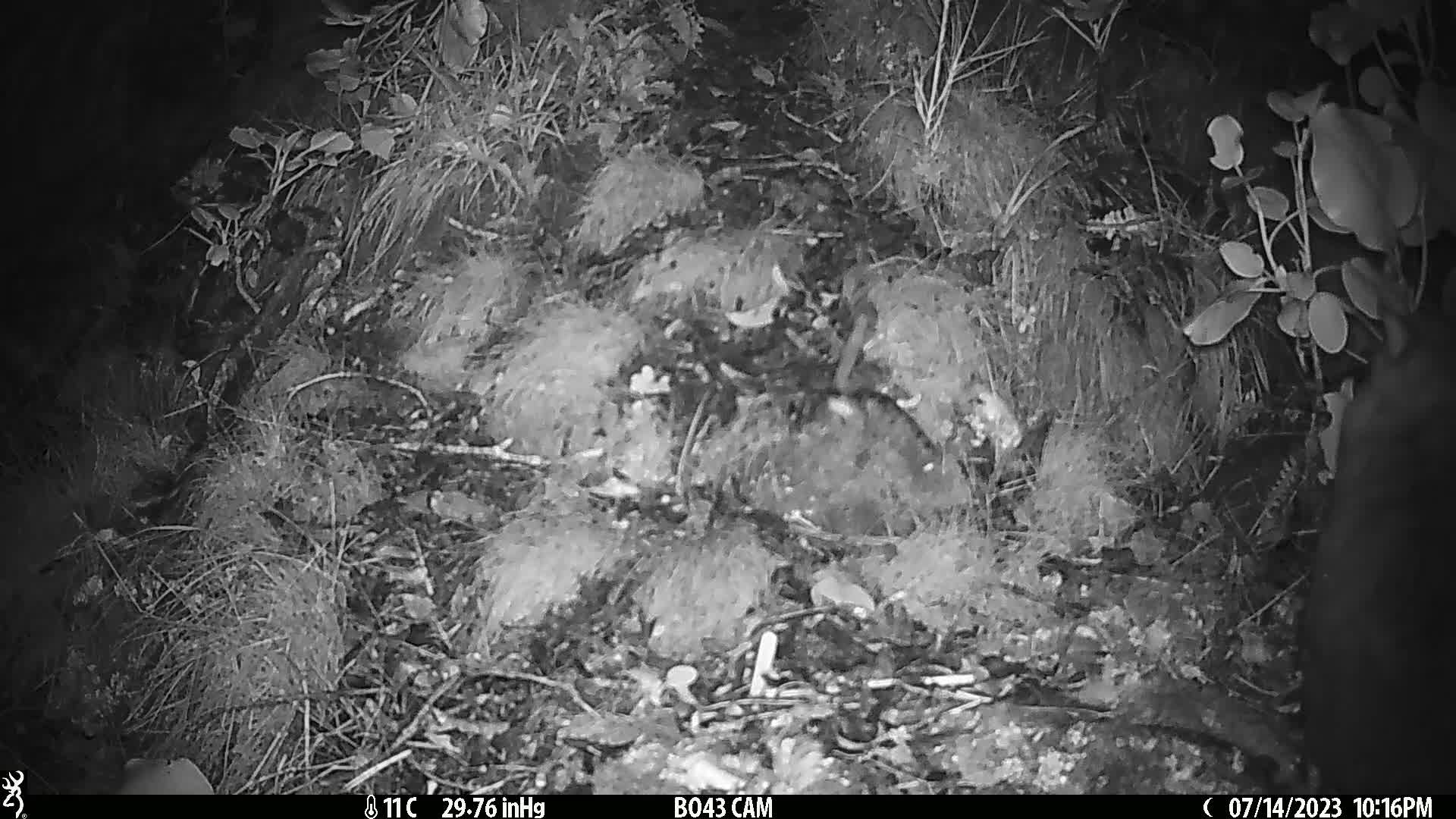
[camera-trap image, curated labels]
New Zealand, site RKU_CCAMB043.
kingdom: Animalia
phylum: Chordata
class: Mammalia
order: Diprotodontia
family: Phalangeridae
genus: Trichosurus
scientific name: Trichosurus vulpecula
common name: common brushtail possum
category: possum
Possum (common brushtail possum) (Trichosurus vulpecula).